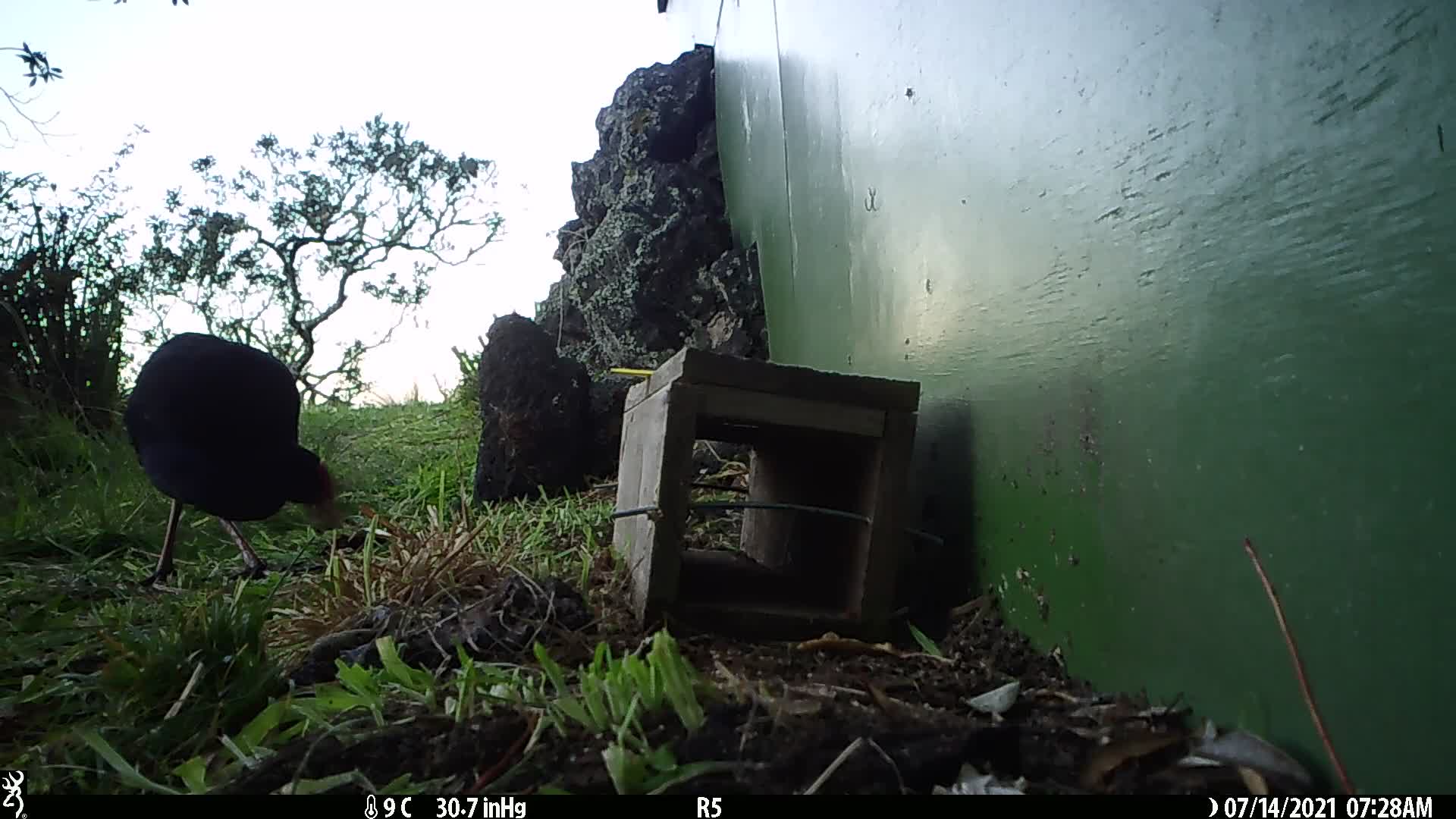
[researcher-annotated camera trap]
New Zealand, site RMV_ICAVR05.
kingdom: Animalia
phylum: Chordata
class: Aves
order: Gruiformes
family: Rallidae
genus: Porphyrio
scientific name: Porphyrio melanotus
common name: australasian swamphen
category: pukeko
Pukeko (australasian swamphen) (Porphyrio melanotus).